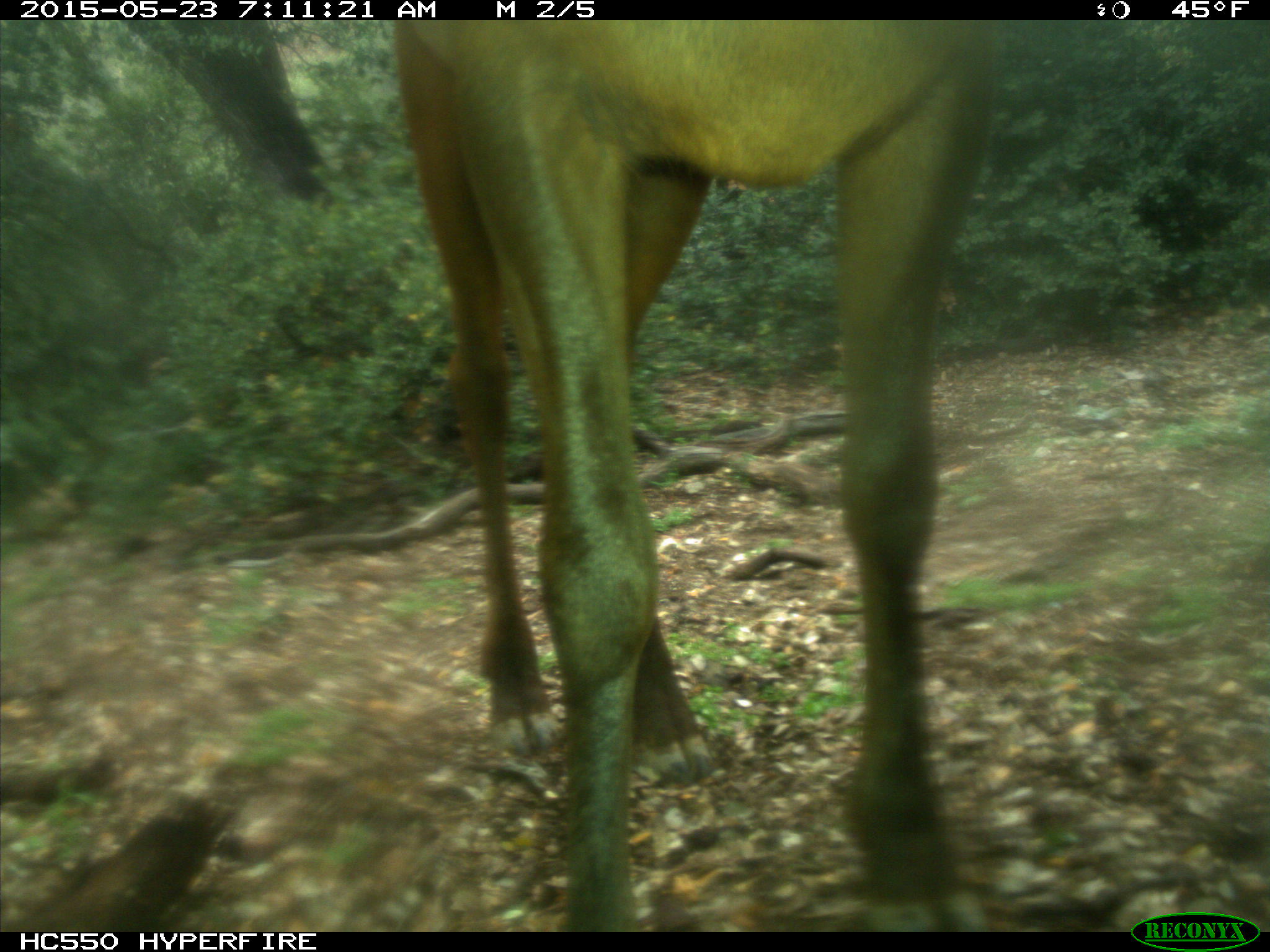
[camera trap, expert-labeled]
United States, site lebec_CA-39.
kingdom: Animalia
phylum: Chordata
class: Mammalia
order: Artiodactyla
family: Cervidae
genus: Cervus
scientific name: Cervus canadensis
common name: elk